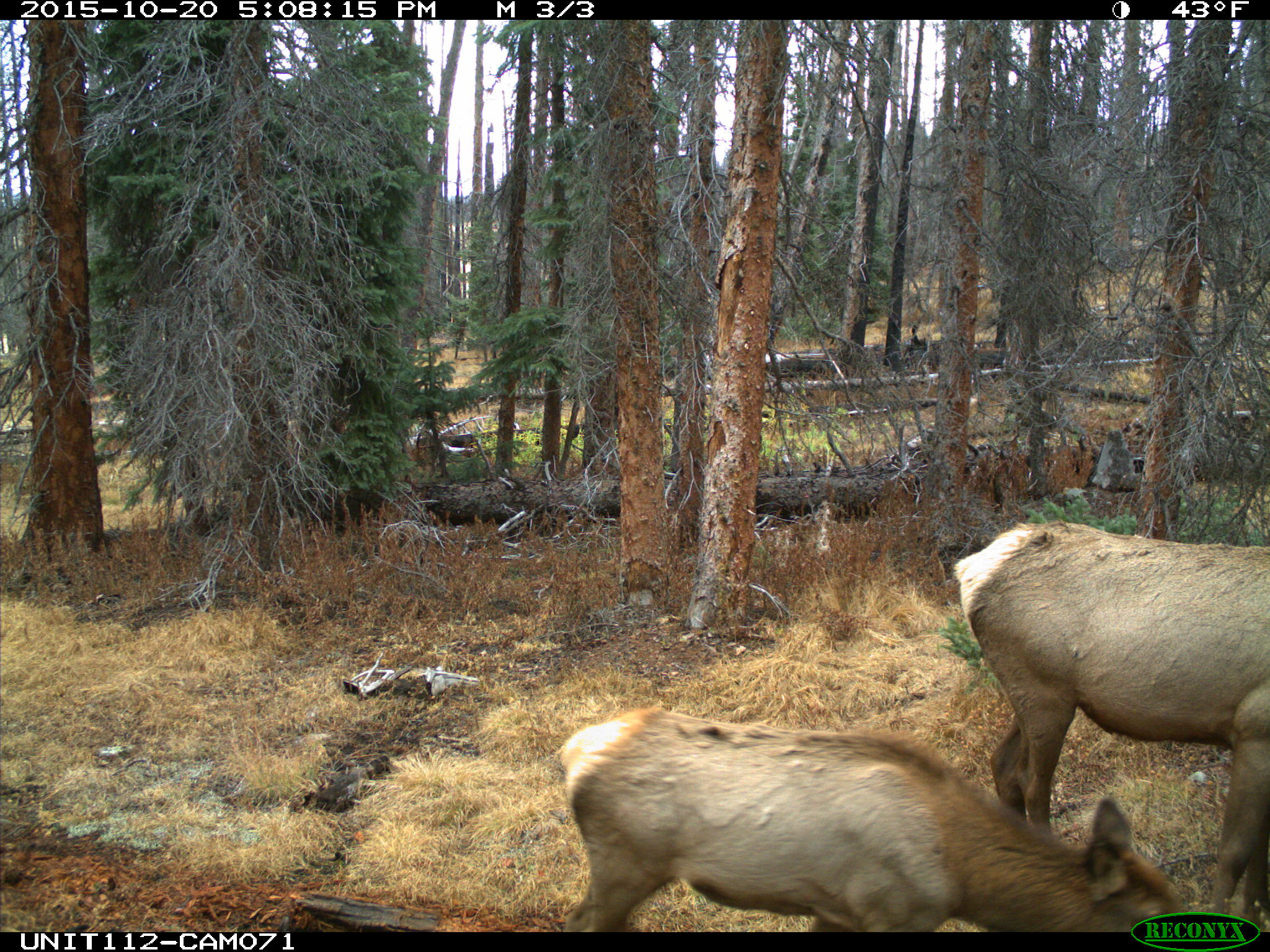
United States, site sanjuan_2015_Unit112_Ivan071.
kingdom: Animalia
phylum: Chordata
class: Mammalia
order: Artiodactyla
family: Cervidae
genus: Cervus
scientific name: Cervus elaphus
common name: red deer